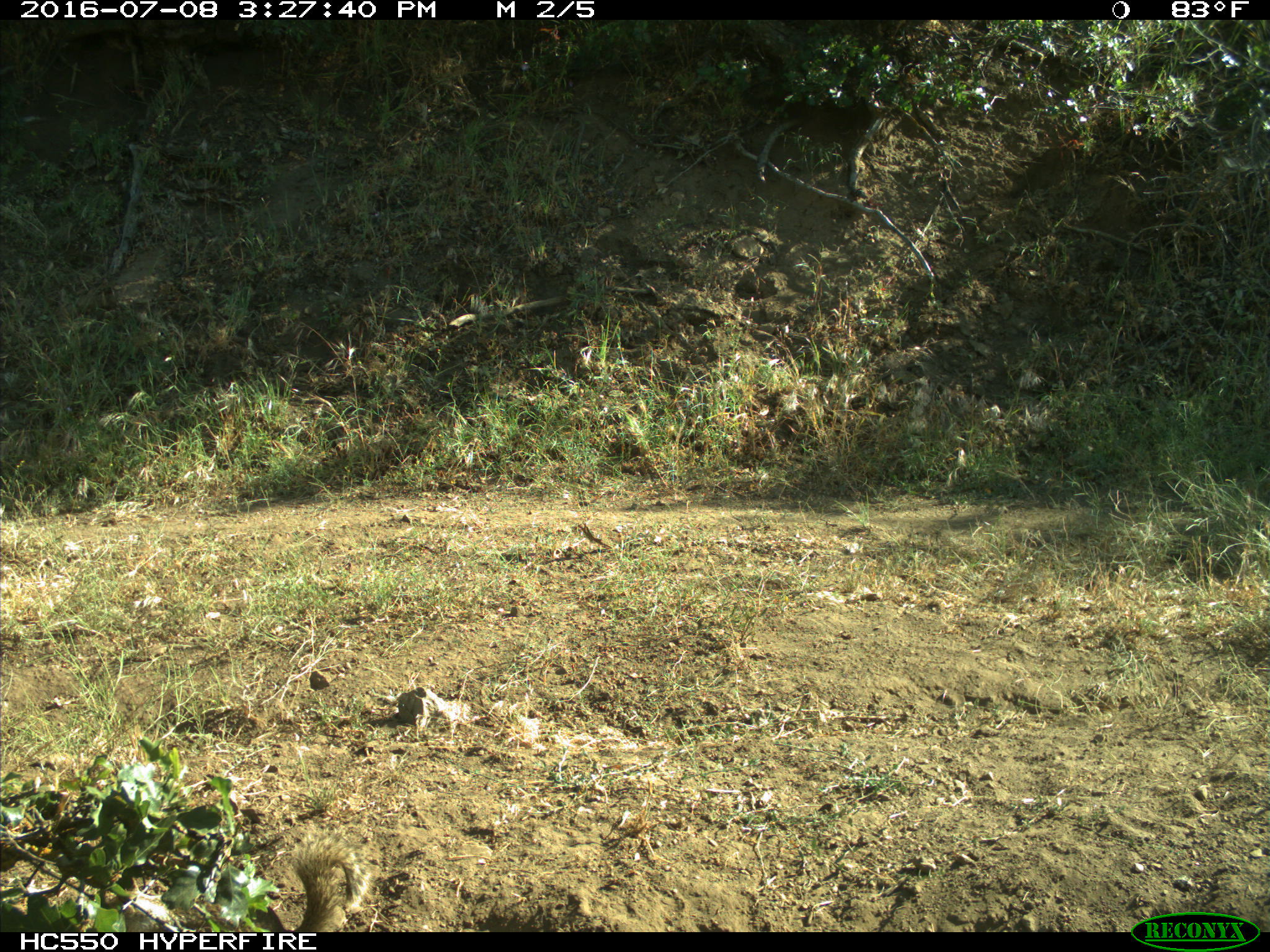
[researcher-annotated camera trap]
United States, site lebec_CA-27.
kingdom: Animalia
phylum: Chordata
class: Mammalia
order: Rodentia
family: Sciuridae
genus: Otospermophilus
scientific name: Otospermophilus beecheyi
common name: california ground squirrel